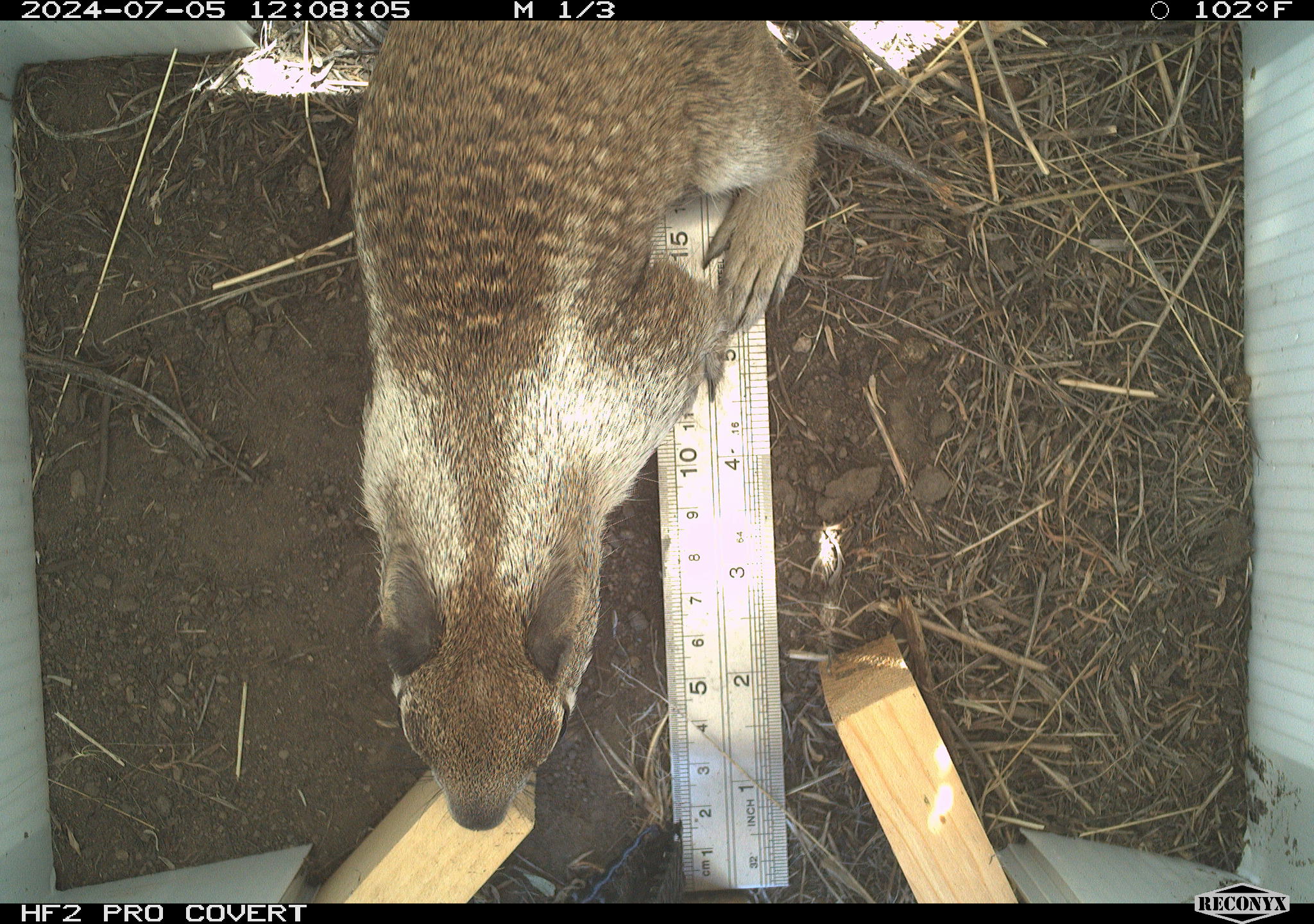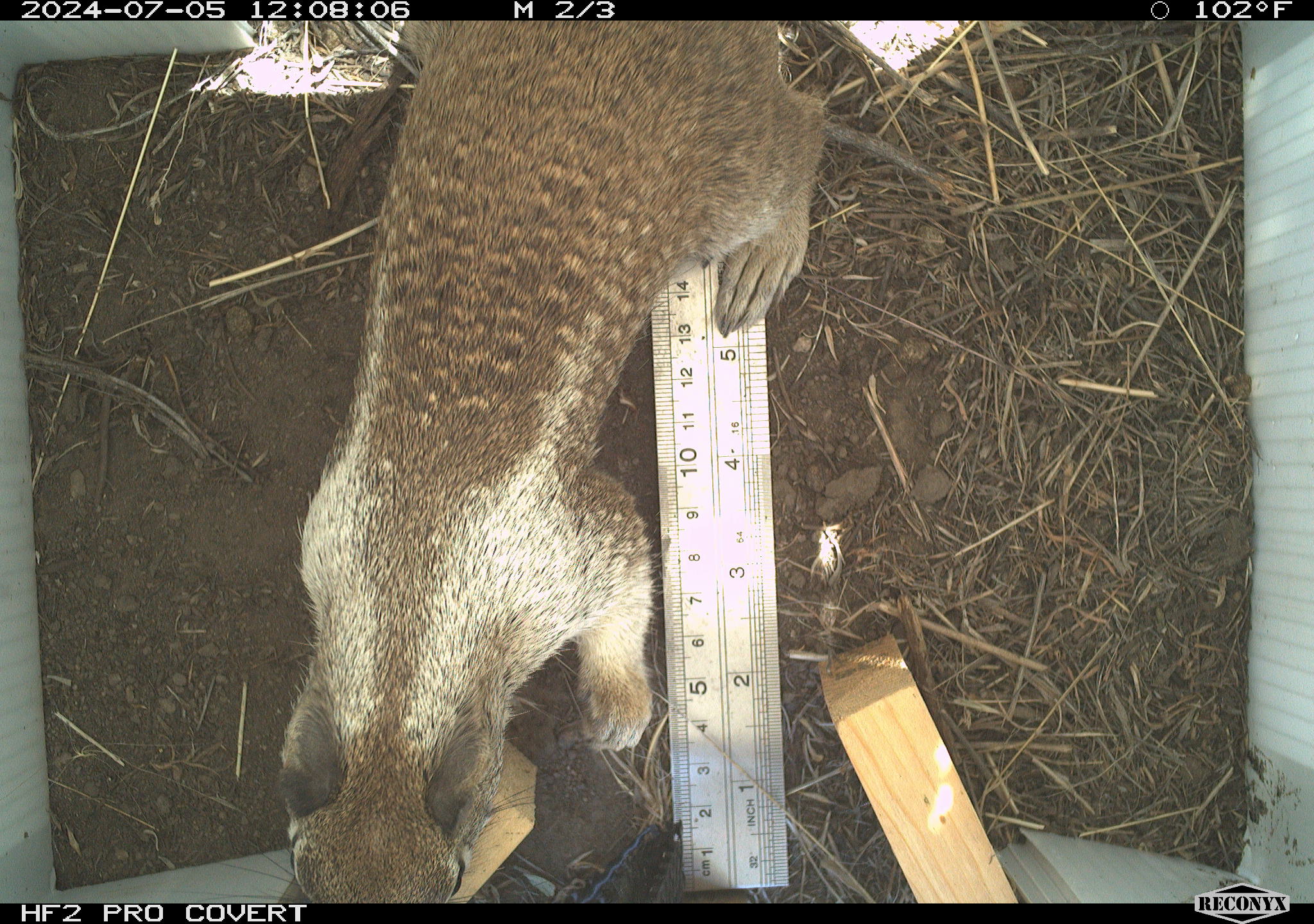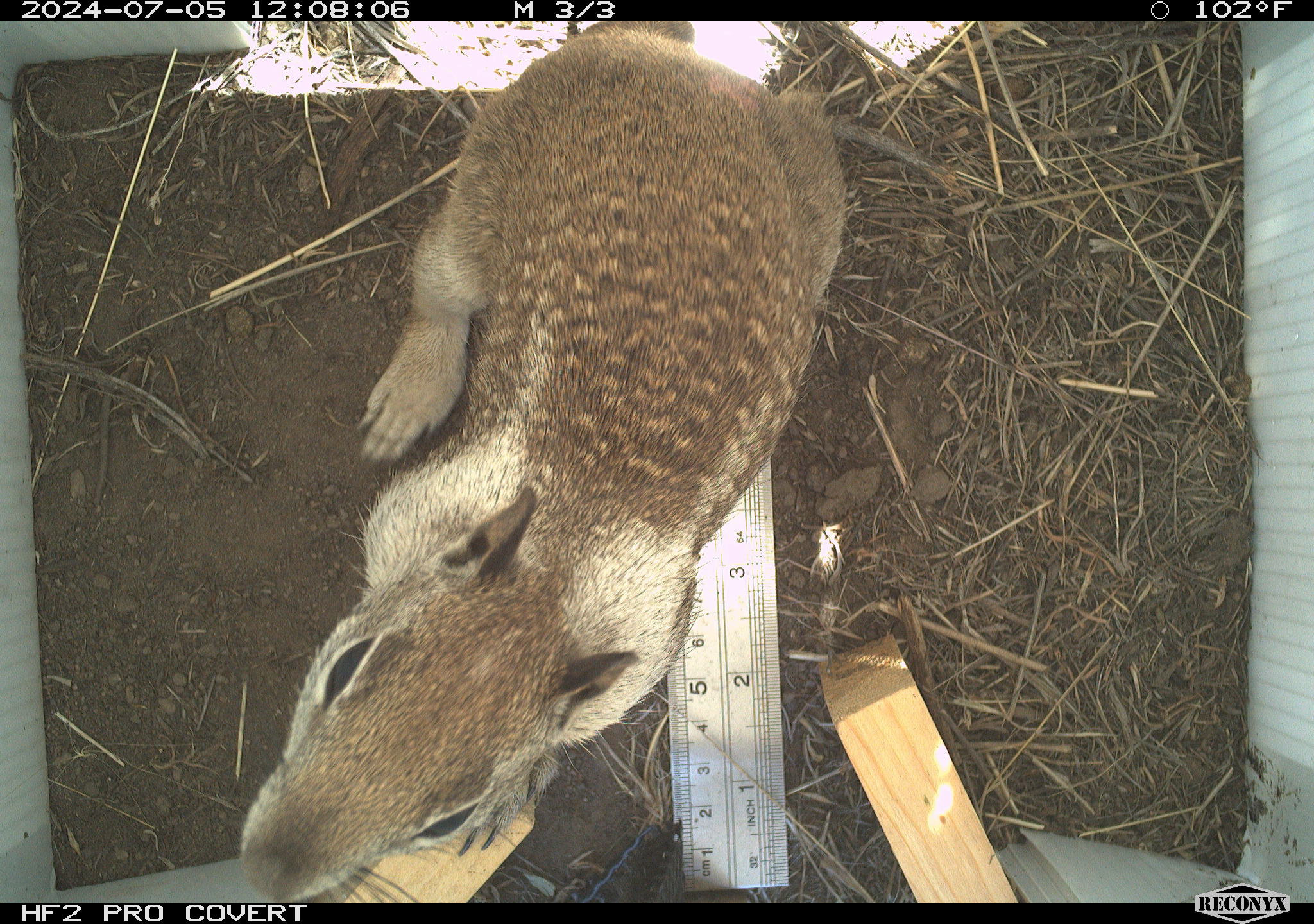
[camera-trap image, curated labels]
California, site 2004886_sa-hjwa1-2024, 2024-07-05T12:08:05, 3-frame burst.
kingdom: Animalia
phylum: Chordata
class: Mammalia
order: Rodentia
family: Sciuridae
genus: Otospermophilus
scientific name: Otospermophilus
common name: north american rock squirrels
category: otospermophilus species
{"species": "otospermophilus species (north american rock squirrels) (Otospermophilus)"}